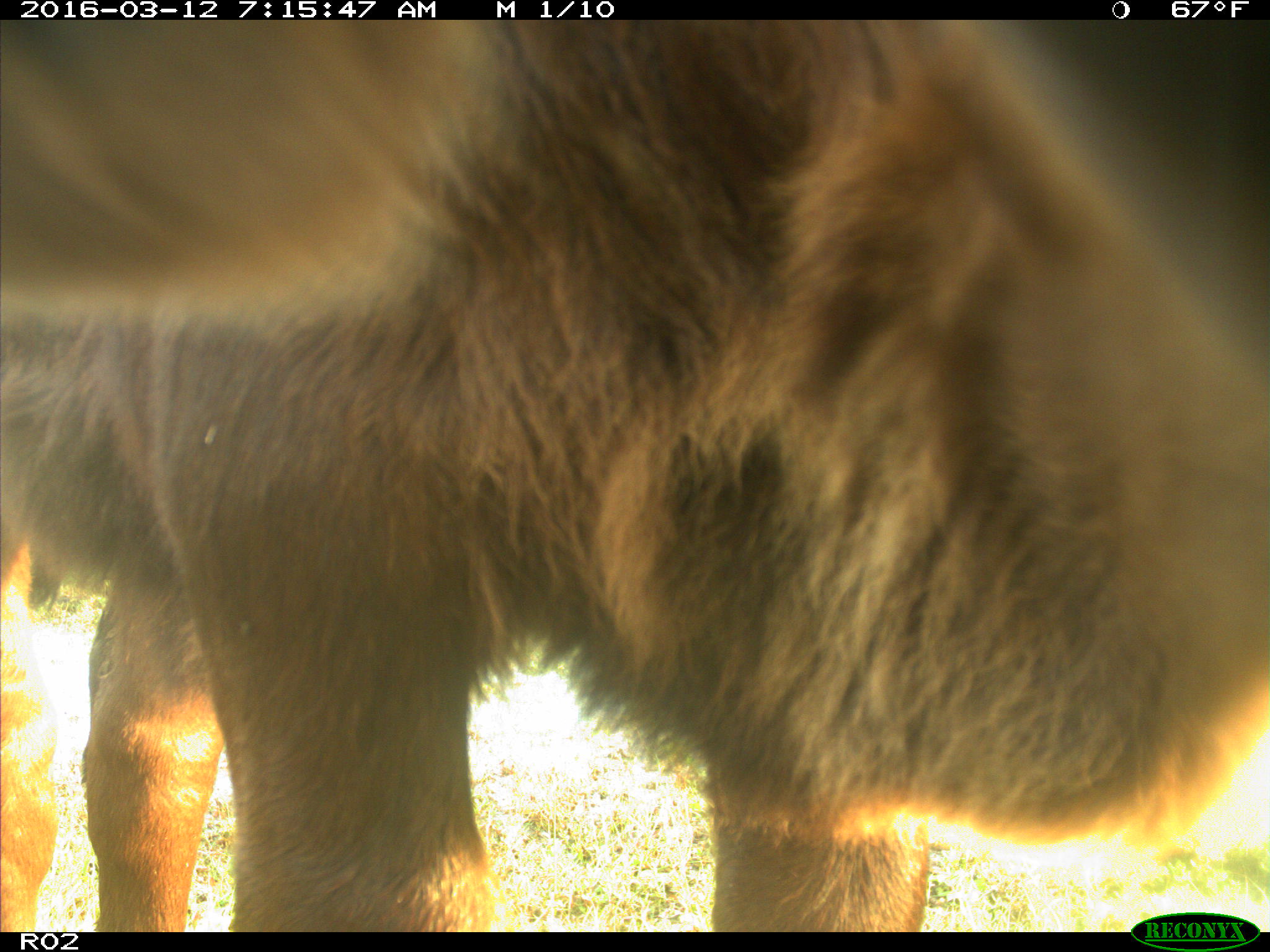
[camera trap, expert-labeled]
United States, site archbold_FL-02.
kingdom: Animalia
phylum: Chordata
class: Mammalia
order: Artiodactyla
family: Bovidae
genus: Bos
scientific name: Bos taurus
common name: domestic cow